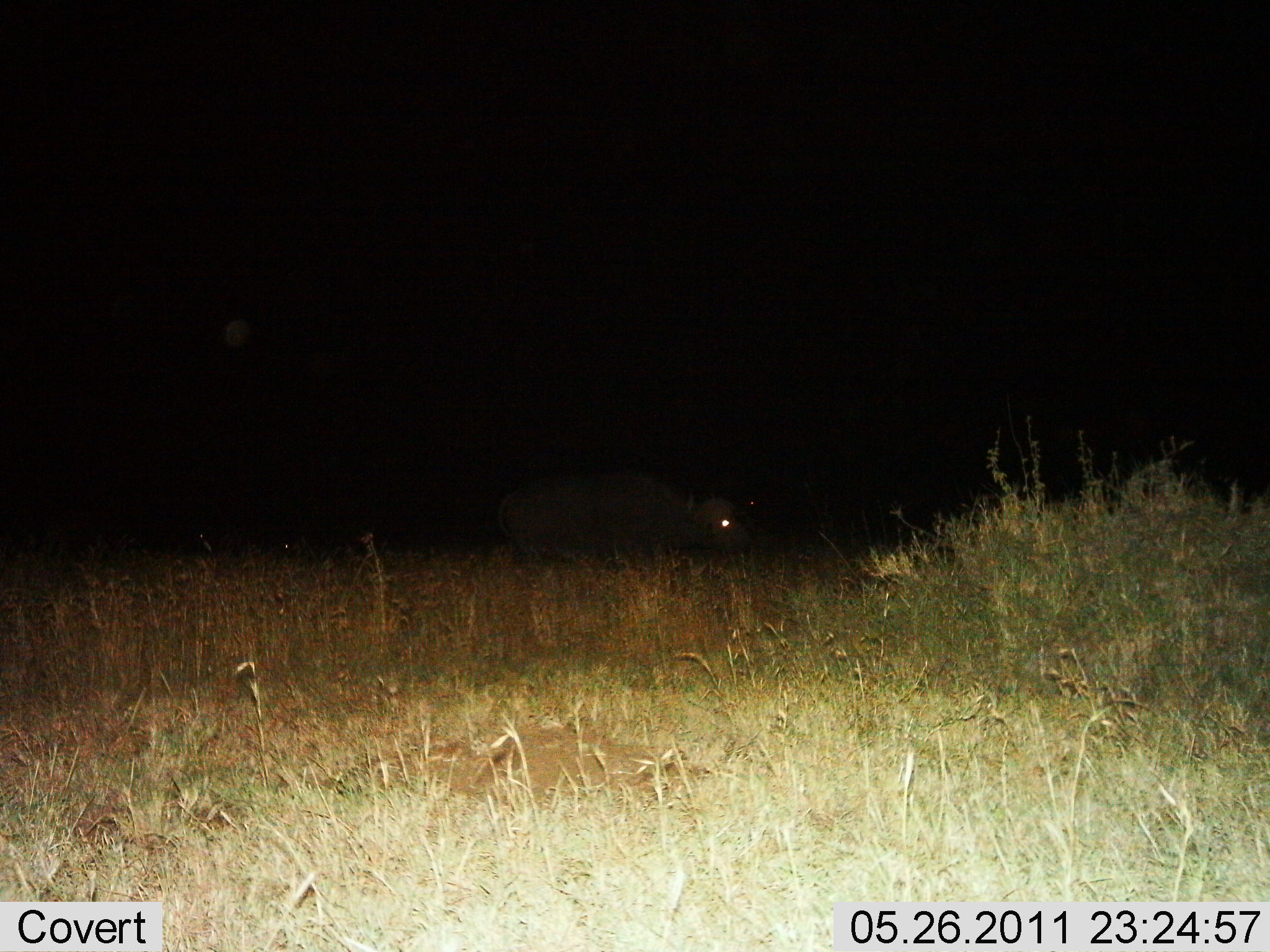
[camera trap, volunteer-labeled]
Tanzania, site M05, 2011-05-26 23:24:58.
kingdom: Animalia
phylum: Chordata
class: Mammalia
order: Artiodactyla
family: Bovidae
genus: Syncerus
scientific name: Syncerus caffer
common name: cape buffalo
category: buffalo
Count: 1.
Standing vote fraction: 55%.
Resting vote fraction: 9%.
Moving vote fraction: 45%.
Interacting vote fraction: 0%.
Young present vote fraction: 0%.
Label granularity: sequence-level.